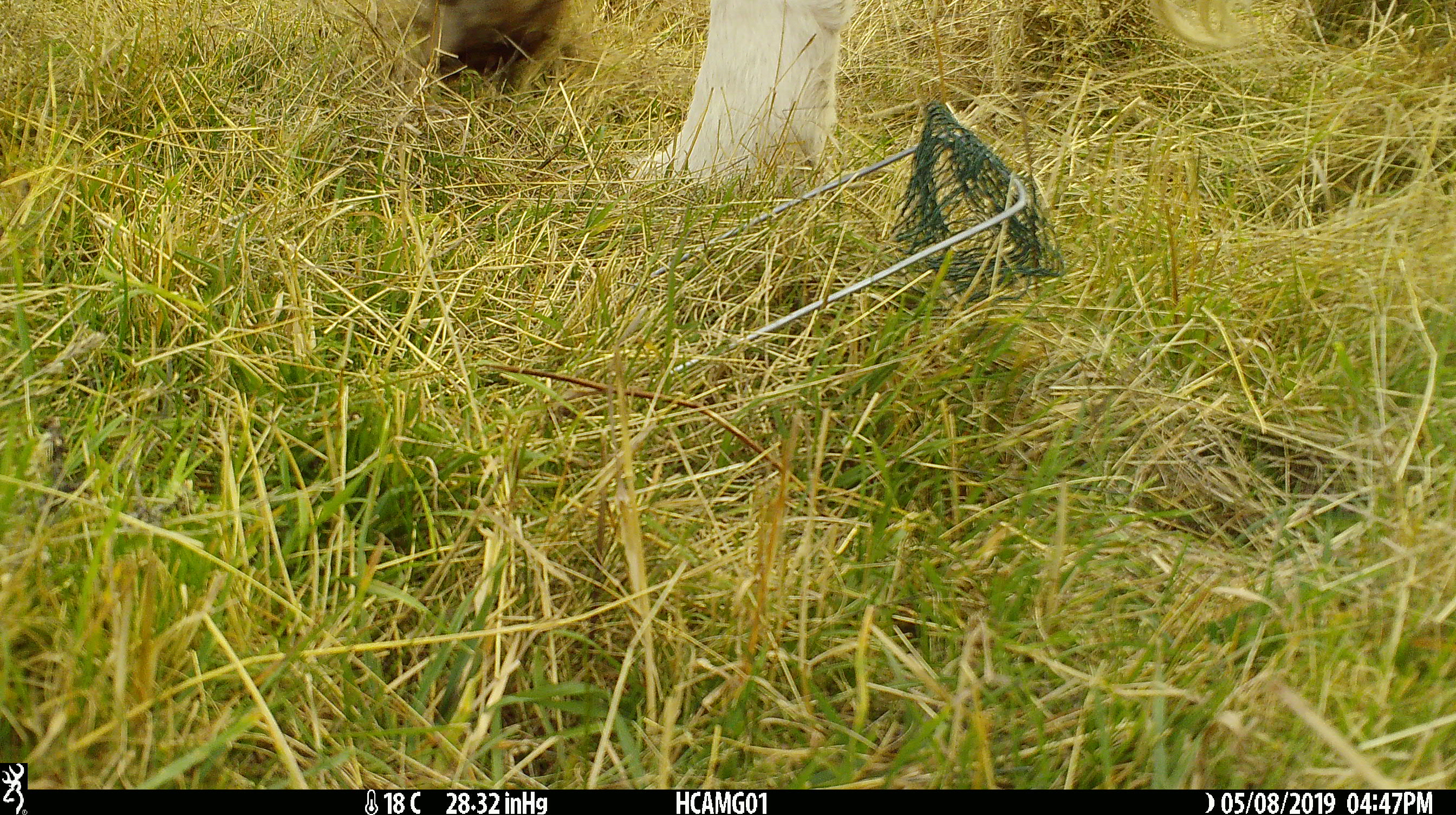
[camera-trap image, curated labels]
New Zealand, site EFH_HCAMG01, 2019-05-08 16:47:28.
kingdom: Animalia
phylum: Chordata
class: Mammalia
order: Artiodactyla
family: Bovidae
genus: Bos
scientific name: Bos taurus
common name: domestic cow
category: cow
Cow (domestic cow) (Bos taurus).